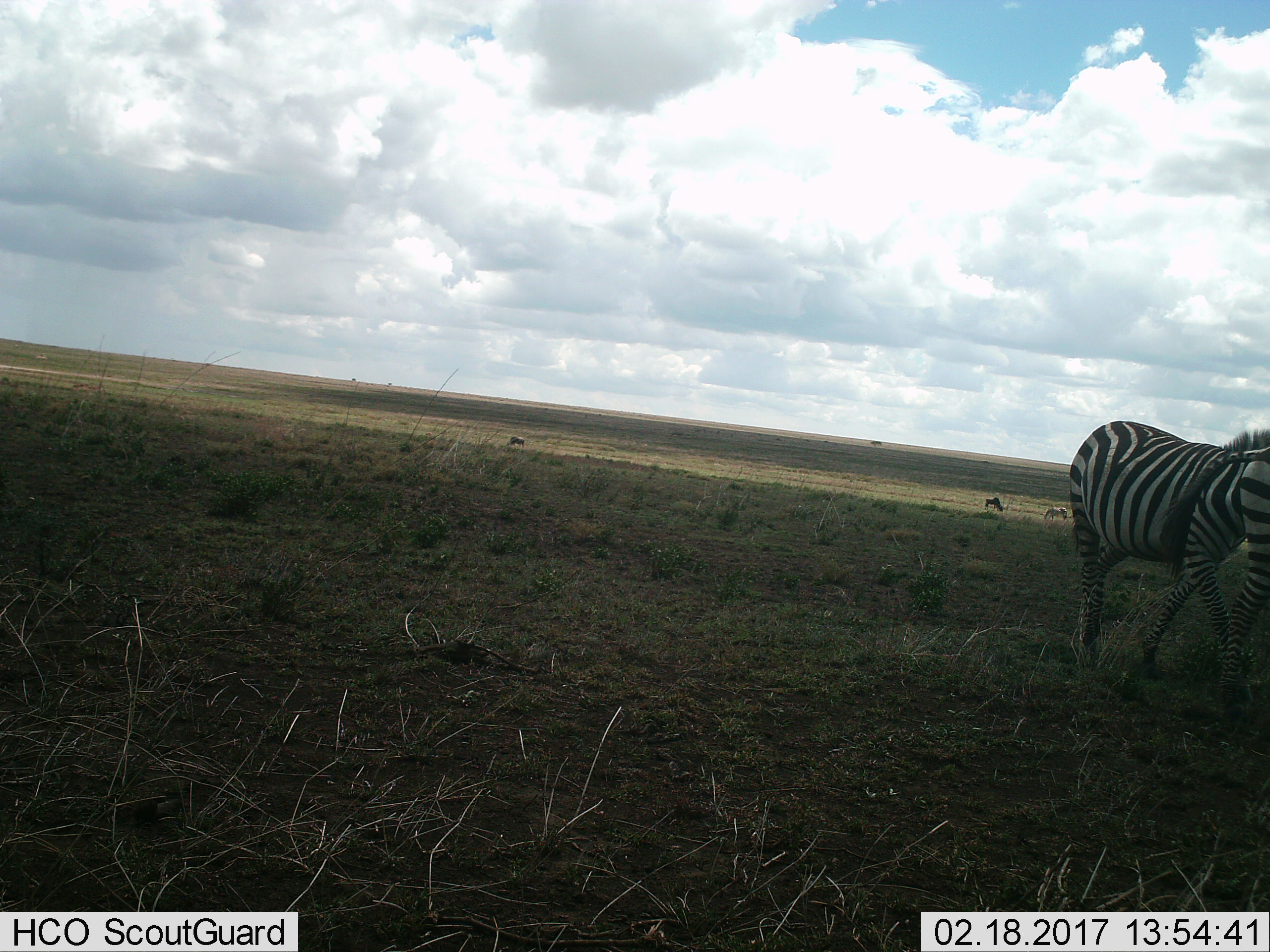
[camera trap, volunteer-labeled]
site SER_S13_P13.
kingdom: Animalia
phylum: Chordata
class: Mammalia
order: Perissodactyla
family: Equidae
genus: Equus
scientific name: Equus quagga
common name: plains zebra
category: zebraplains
Zebraplains (plains zebra) (Equus quagga), count 3. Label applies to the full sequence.